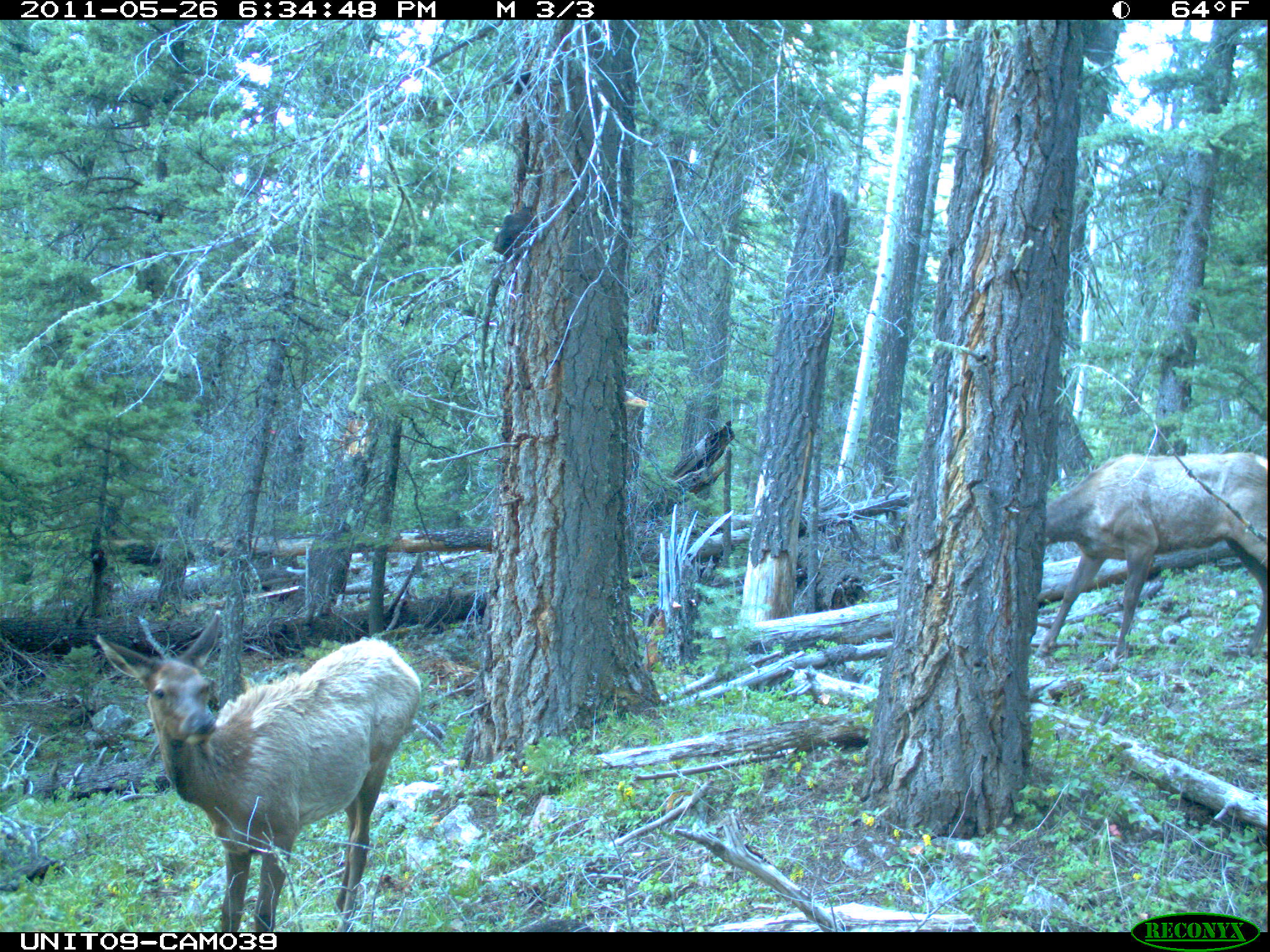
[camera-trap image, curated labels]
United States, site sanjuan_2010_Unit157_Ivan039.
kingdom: Animalia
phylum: Chordata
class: Mammalia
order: Artiodactyla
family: Cervidae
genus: Cervus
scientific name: Cervus elaphus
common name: red deer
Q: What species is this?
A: Cervus elaphus (red deer).